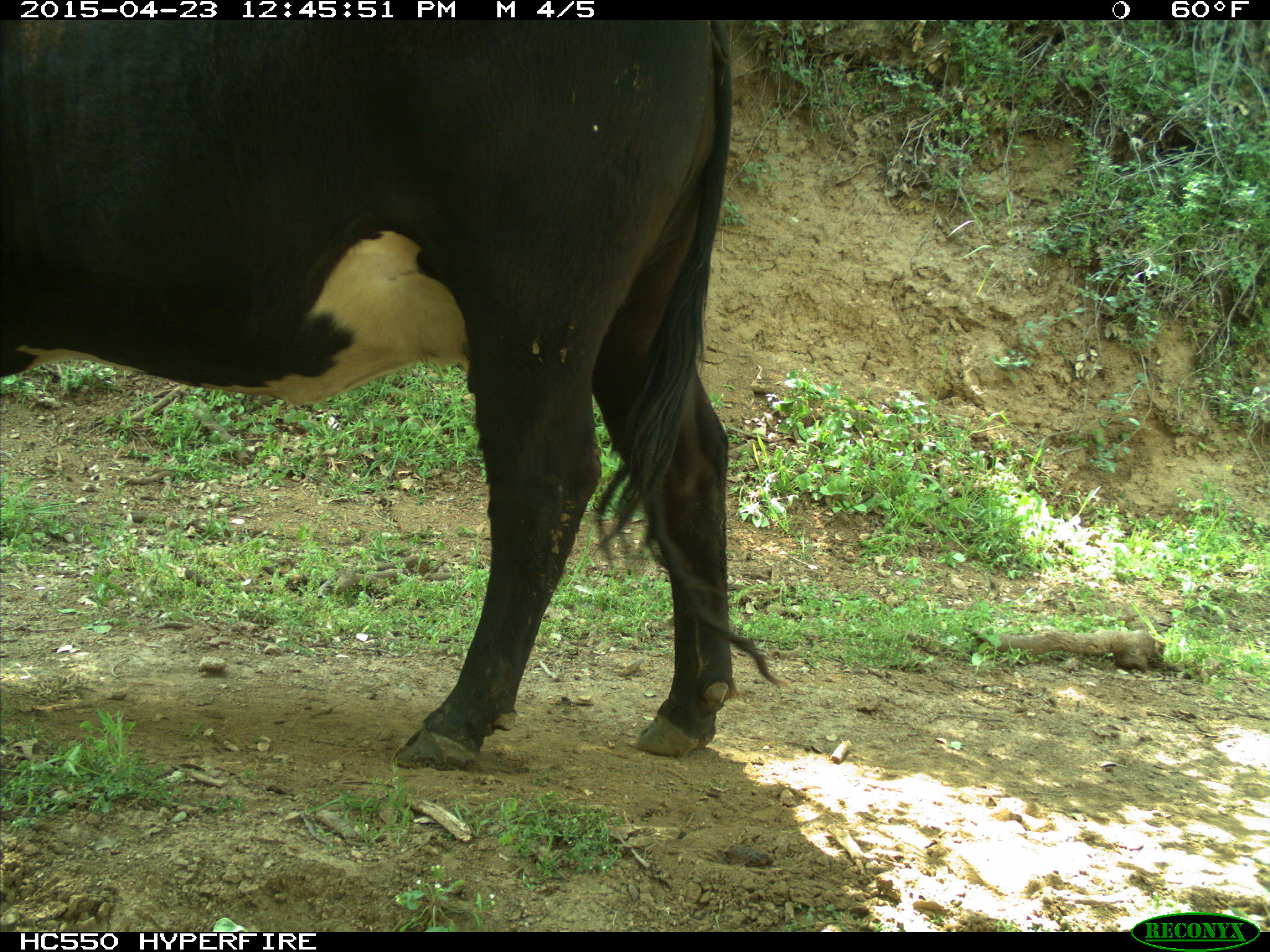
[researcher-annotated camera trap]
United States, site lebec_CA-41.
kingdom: Animalia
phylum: Chordata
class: Mammalia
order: Artiodactyla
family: Bovidae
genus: Bos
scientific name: Bos taurus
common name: domestic cow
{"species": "Bos taurus (domestic cow)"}